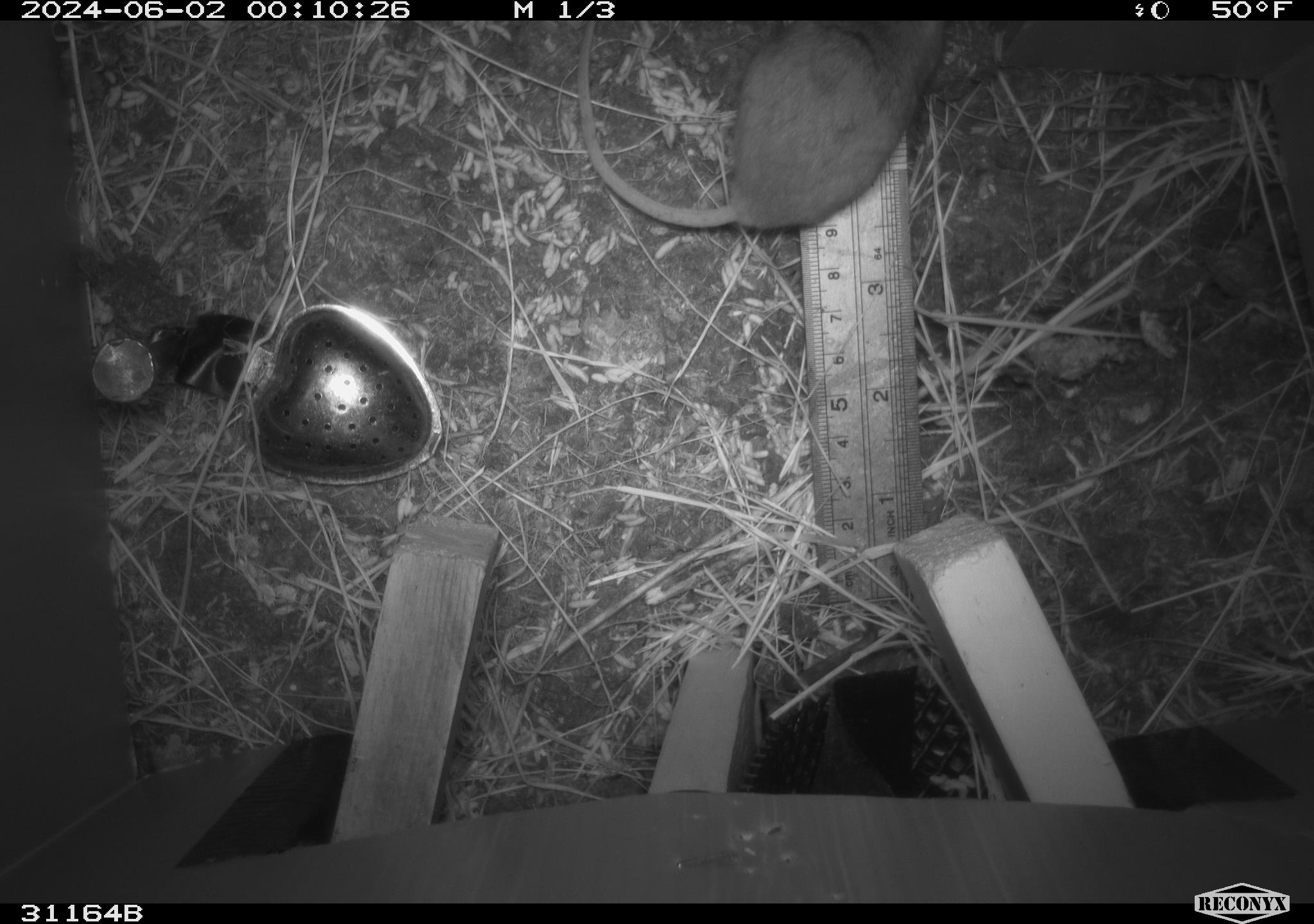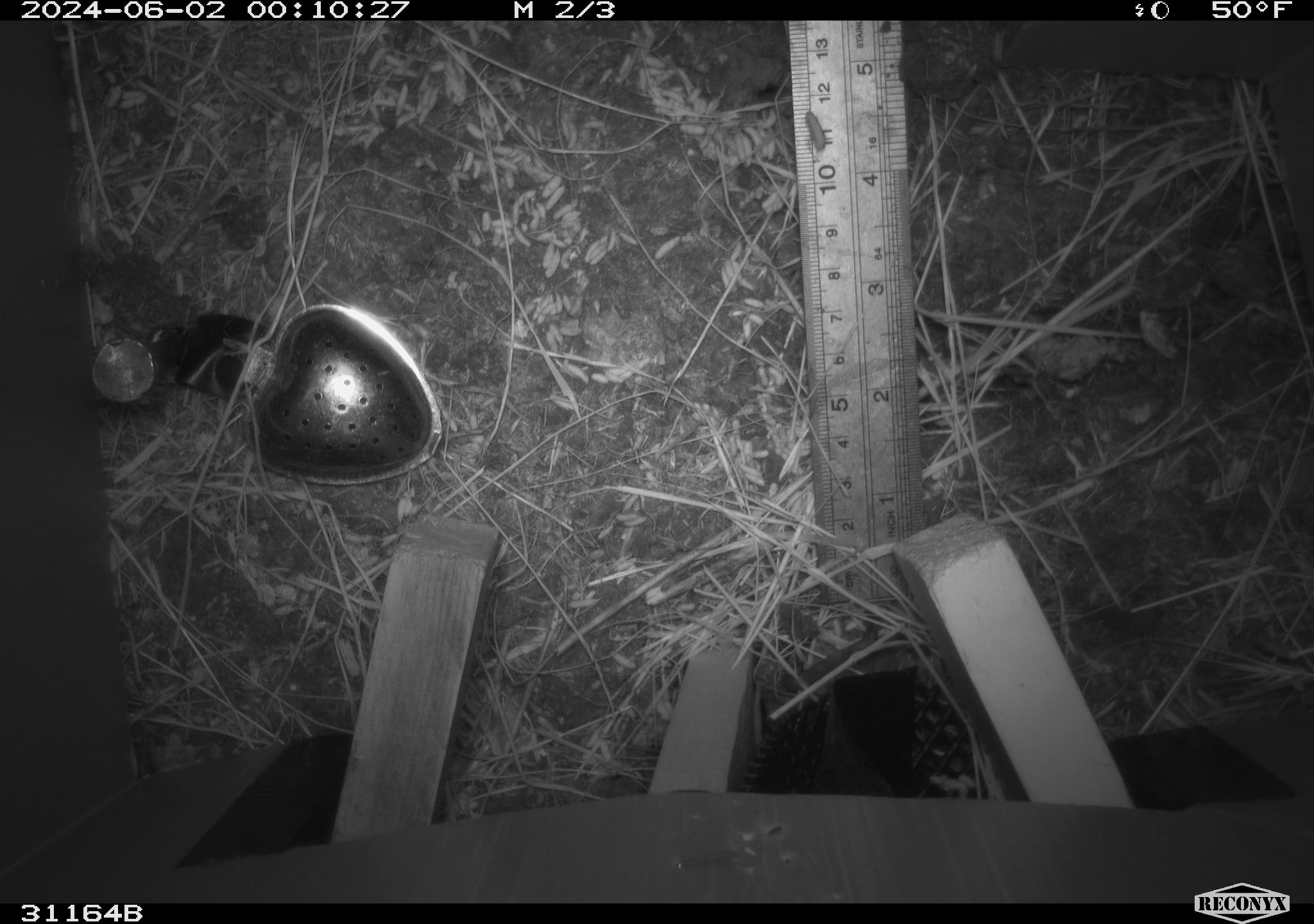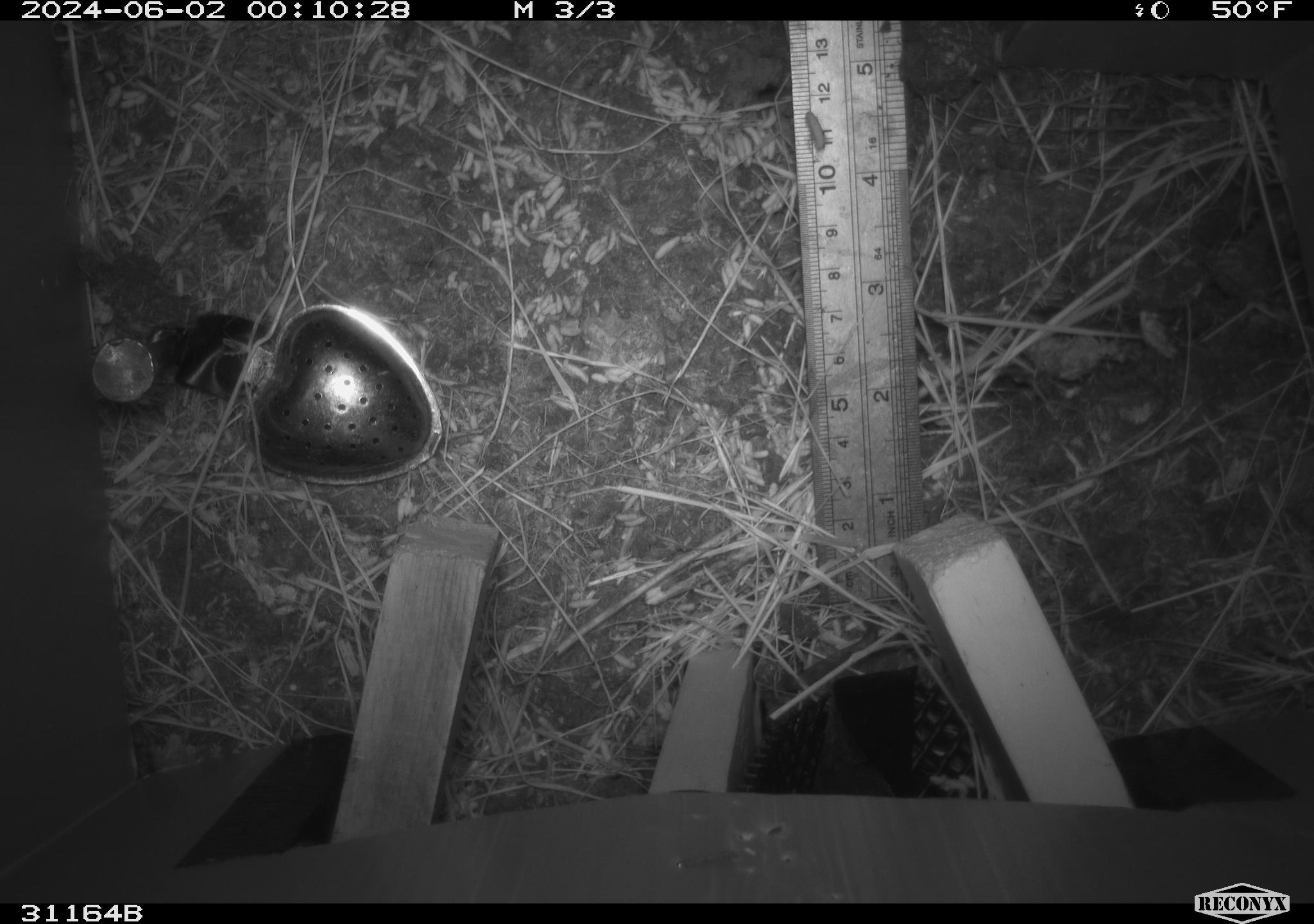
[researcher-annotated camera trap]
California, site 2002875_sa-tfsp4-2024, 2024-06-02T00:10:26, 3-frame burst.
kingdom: Animalia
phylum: Chordata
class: Mammalia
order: Rodentia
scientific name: Rodentia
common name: rodent